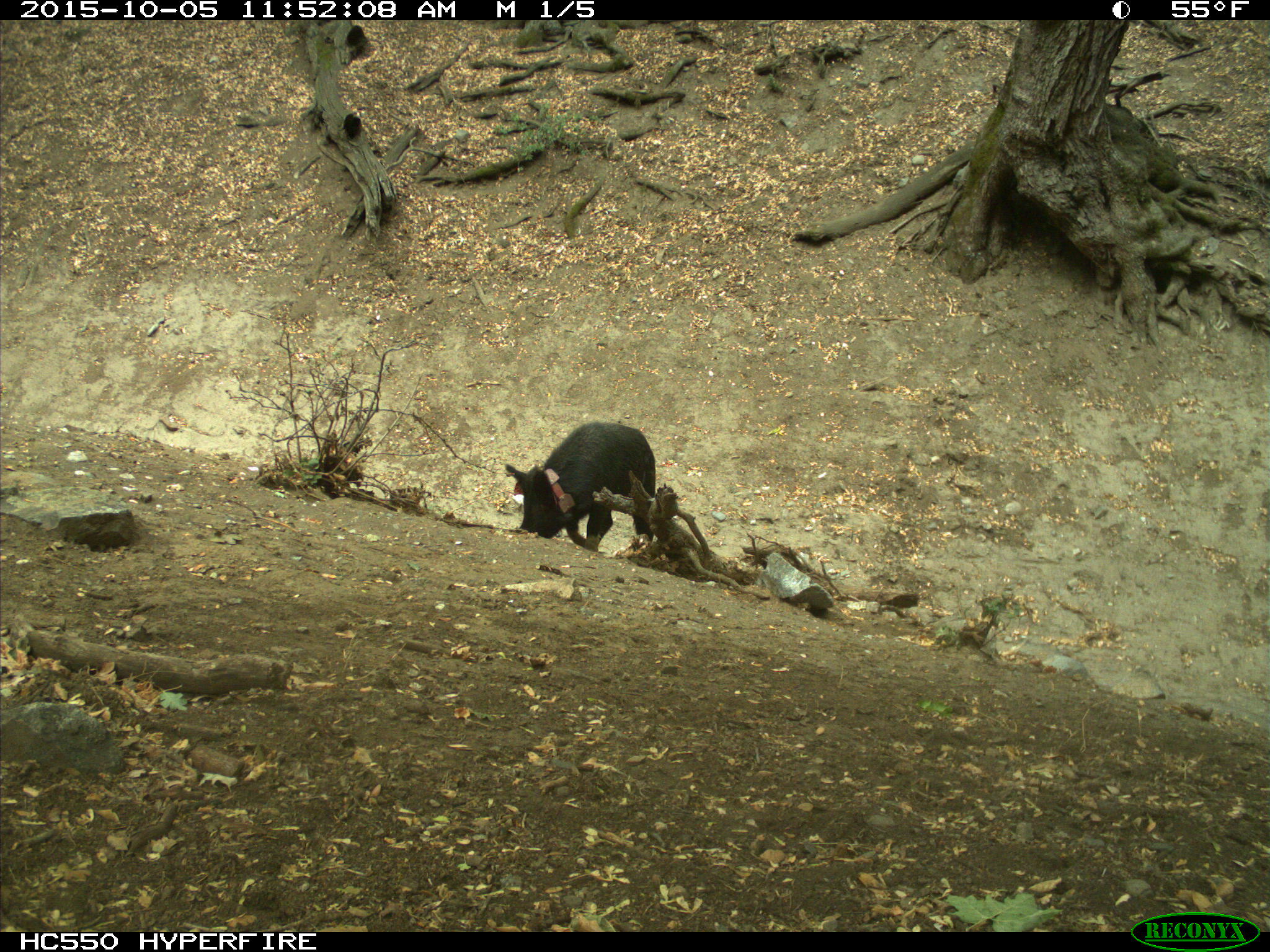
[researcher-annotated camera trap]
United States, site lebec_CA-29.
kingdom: Animalia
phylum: Chordata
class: Mammalia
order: Artiodactyla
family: Suidae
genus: Sus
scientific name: Sus scrofa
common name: wild boar